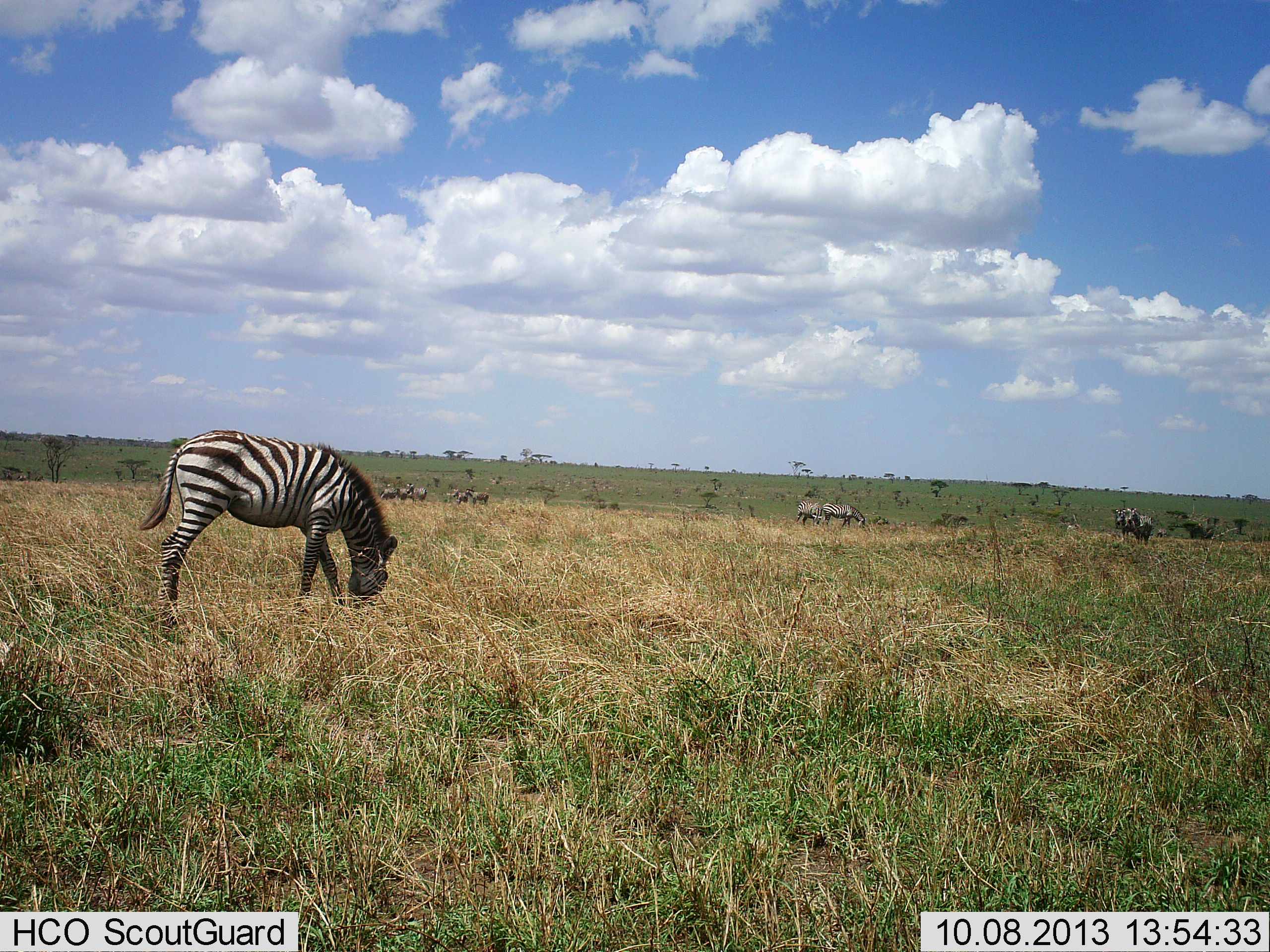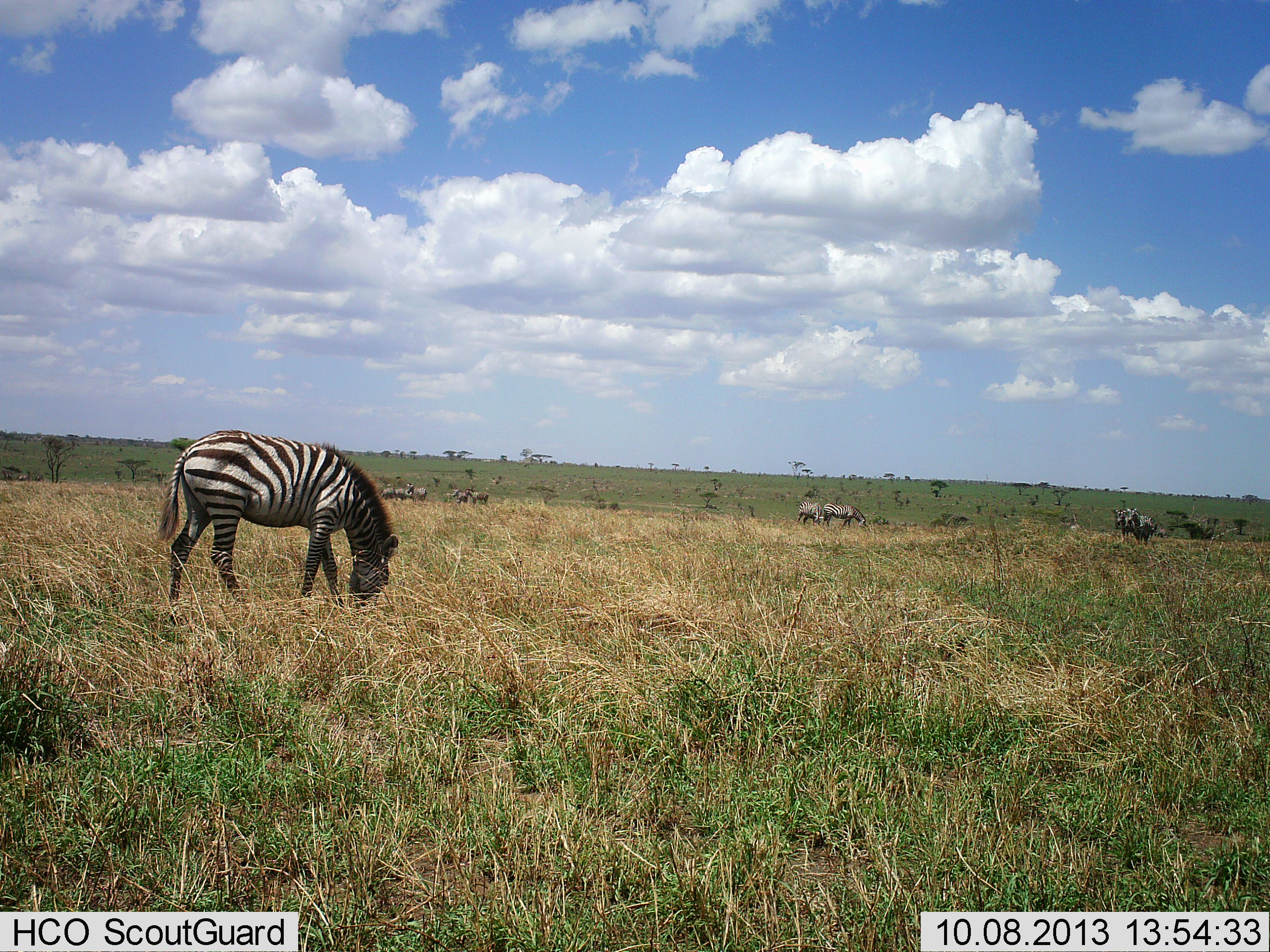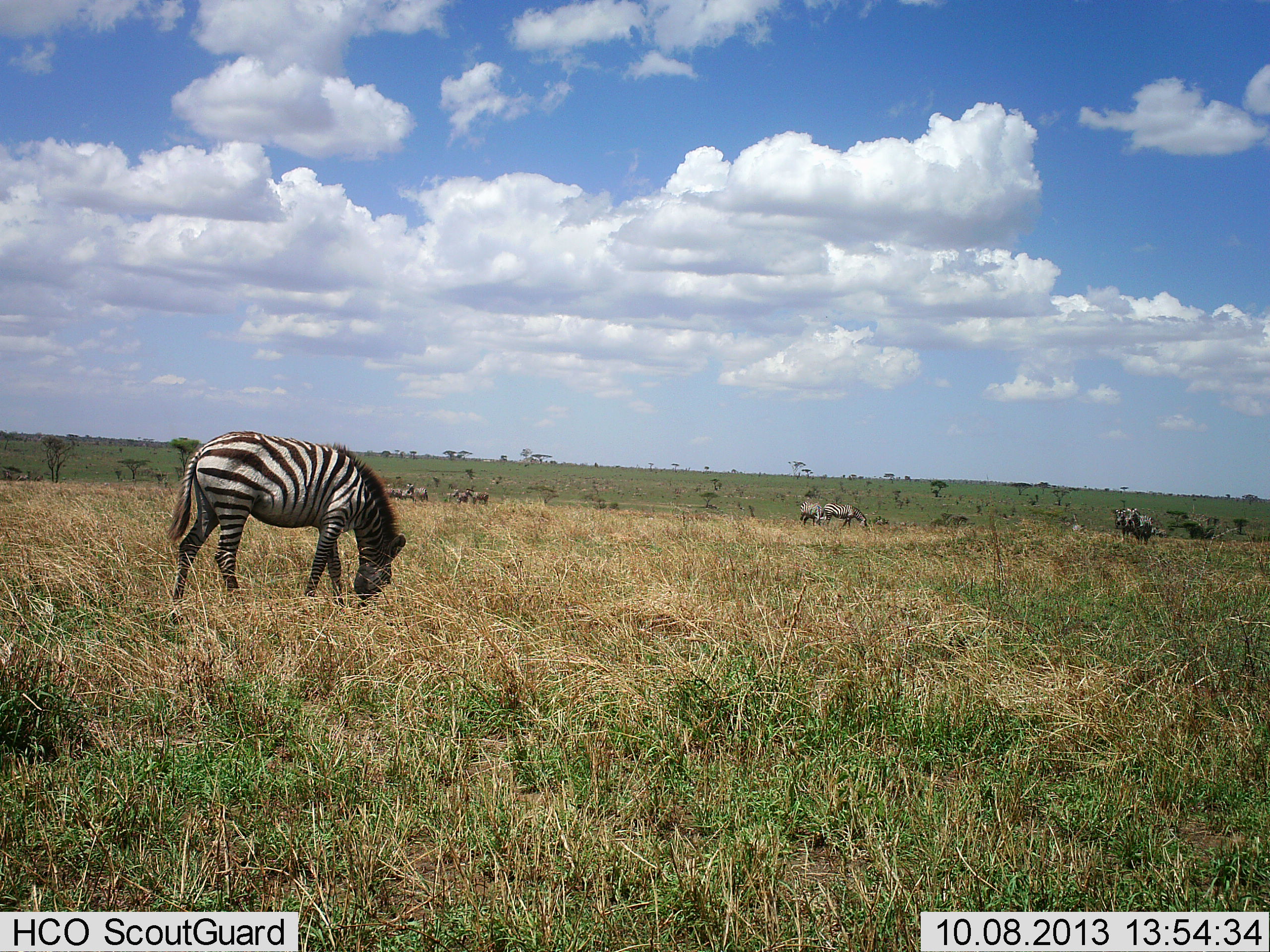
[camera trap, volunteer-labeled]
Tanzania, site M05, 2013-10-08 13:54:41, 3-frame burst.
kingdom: Animalia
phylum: Chordata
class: Mammalia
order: Perissodactyla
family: Equidae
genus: Equus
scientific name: Equus quagga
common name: plains zebra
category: zebra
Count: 8.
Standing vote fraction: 54%.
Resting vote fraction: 8%.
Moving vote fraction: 8%.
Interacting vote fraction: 0%.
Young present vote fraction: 0%.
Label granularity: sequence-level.